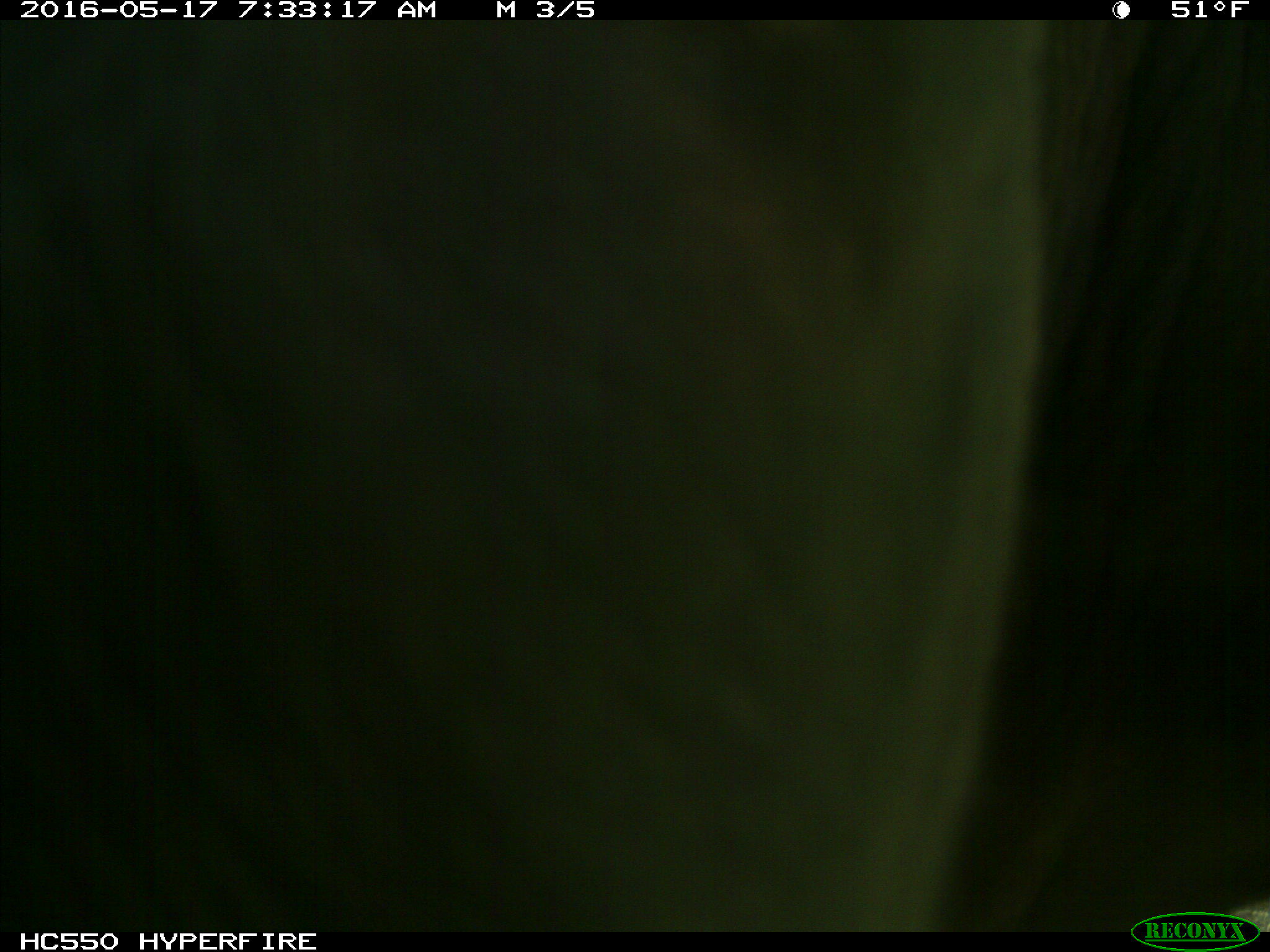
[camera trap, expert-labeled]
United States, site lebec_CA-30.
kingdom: Animalia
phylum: Chordata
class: Mammalia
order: Artiodactyla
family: Bovidae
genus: Bos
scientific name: Bos taurus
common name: domestic cow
Bos taurus (domestic cow).